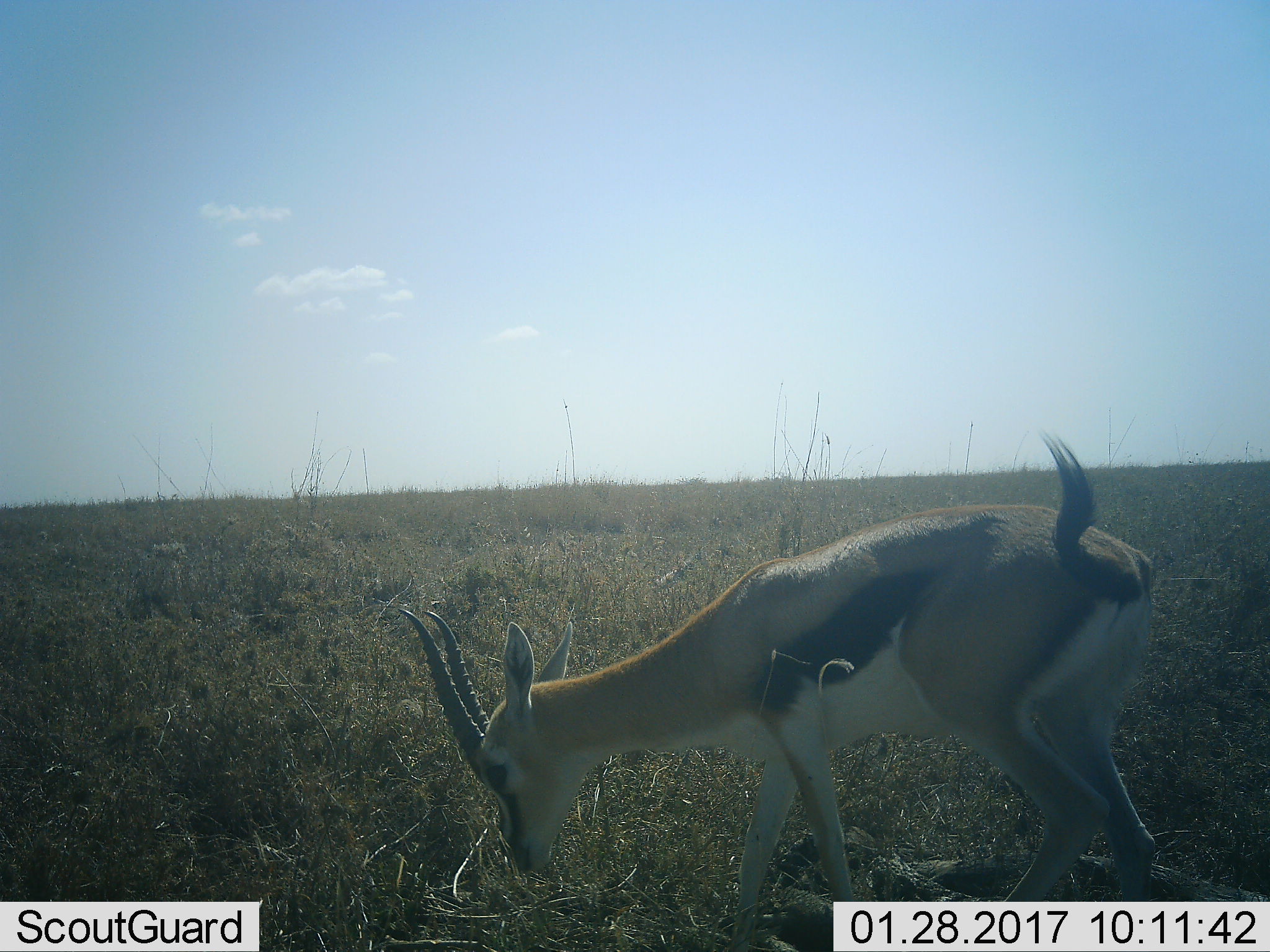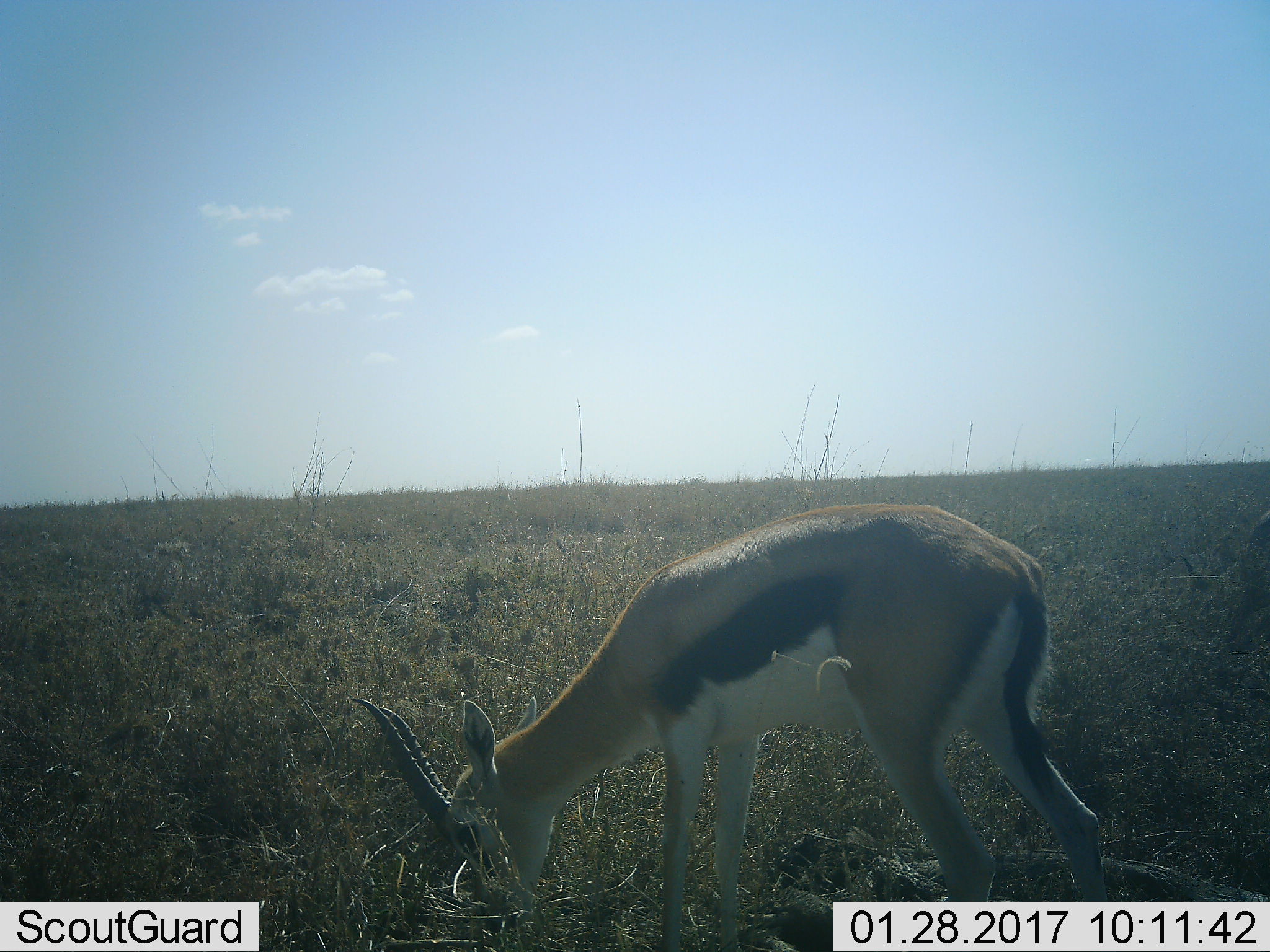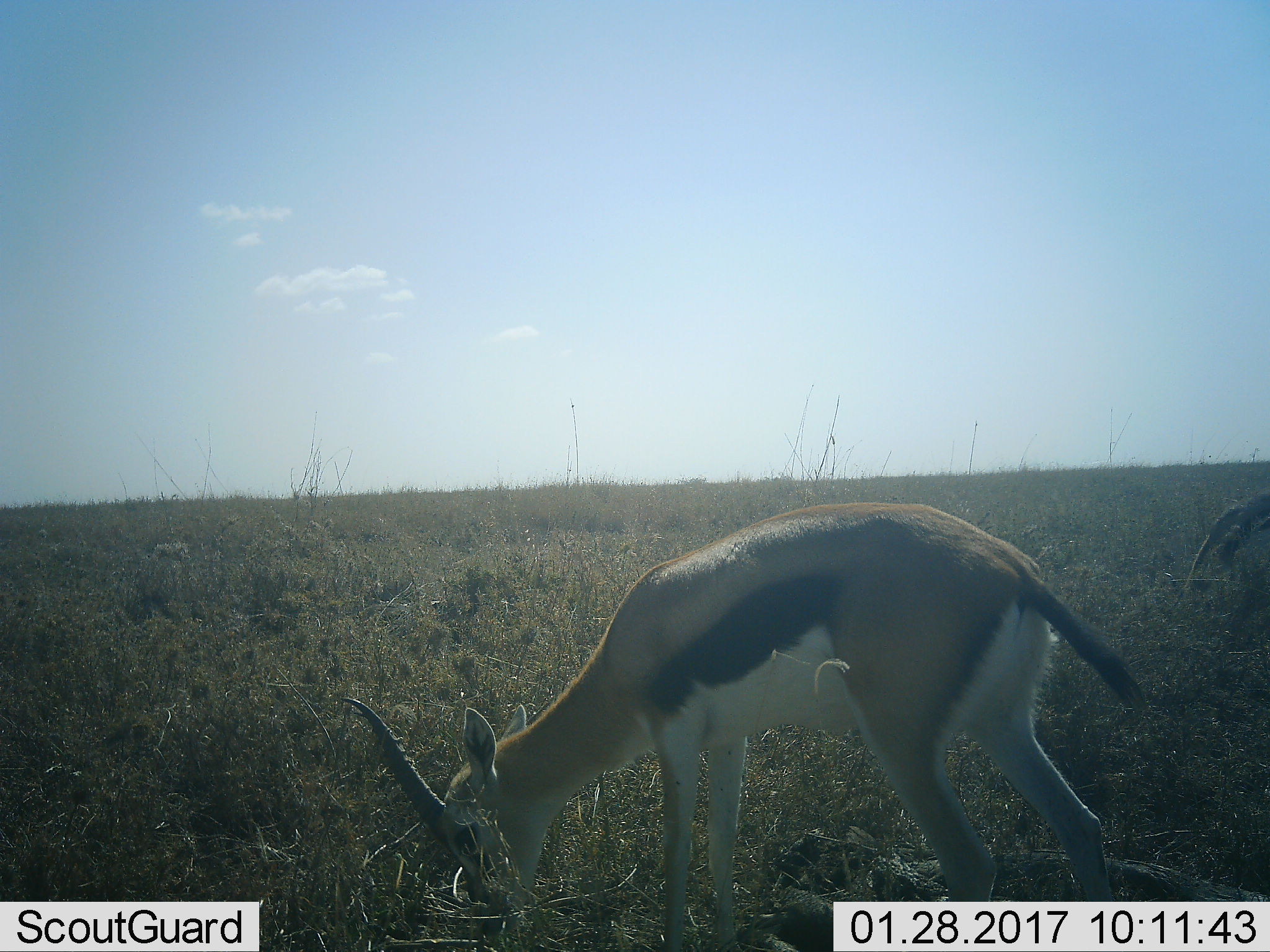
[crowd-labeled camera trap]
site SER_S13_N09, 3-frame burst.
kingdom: Animalia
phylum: Chordata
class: Mammalia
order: Artiodactyla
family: Bovidae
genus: Eudorcas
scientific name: Eudorcas thomsonii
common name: thomson's gazelle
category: gazellethomsons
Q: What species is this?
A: Gazellethomsons (thomson's gazelle) (Eudorcas thomsonii).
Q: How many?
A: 1.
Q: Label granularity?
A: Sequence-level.